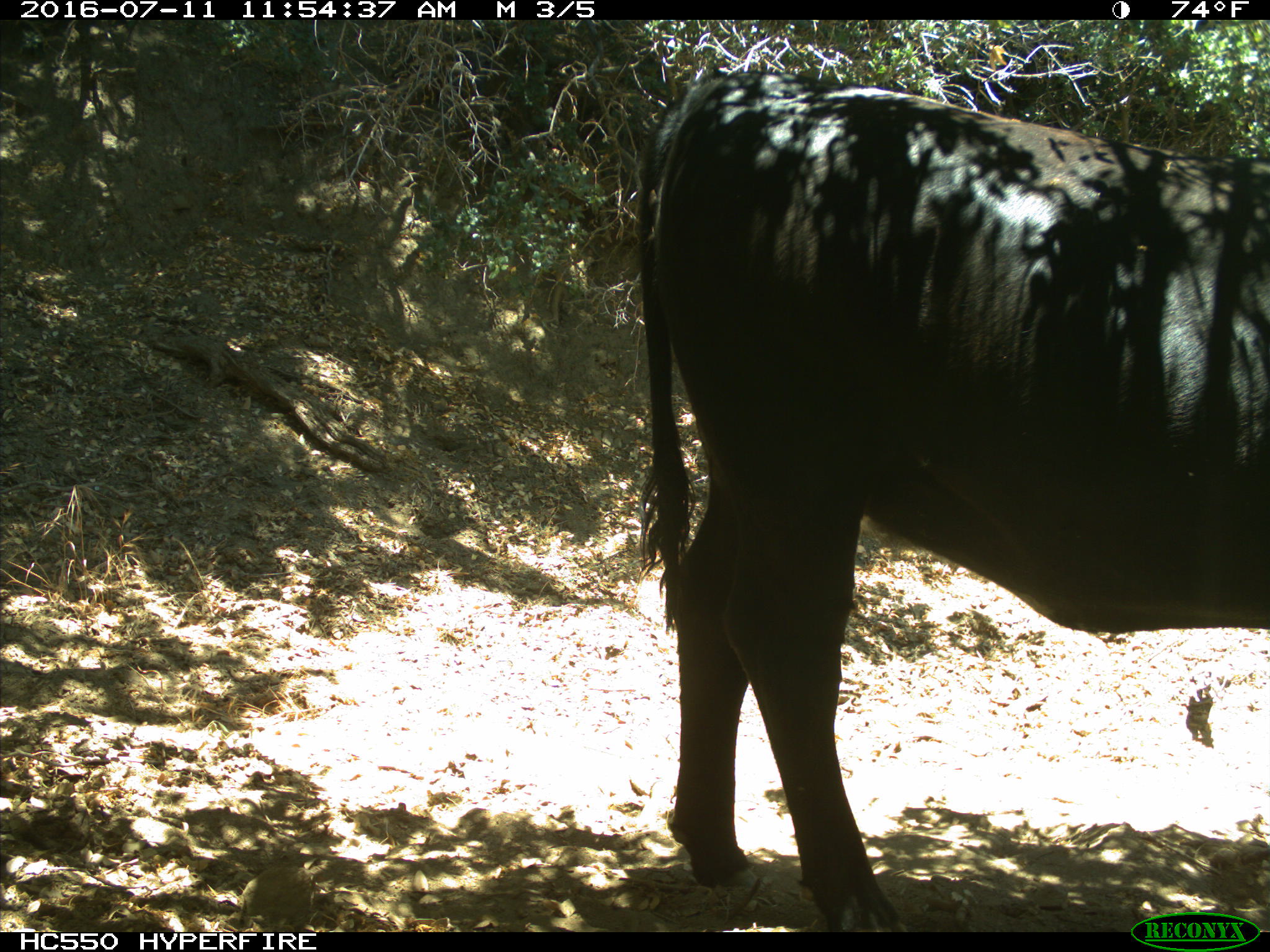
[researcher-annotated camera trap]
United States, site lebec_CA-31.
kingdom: Animalia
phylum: Chordata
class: Mammalia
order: Artiodactyla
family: Bovidae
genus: Bos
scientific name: Bos taurus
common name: domestic cow